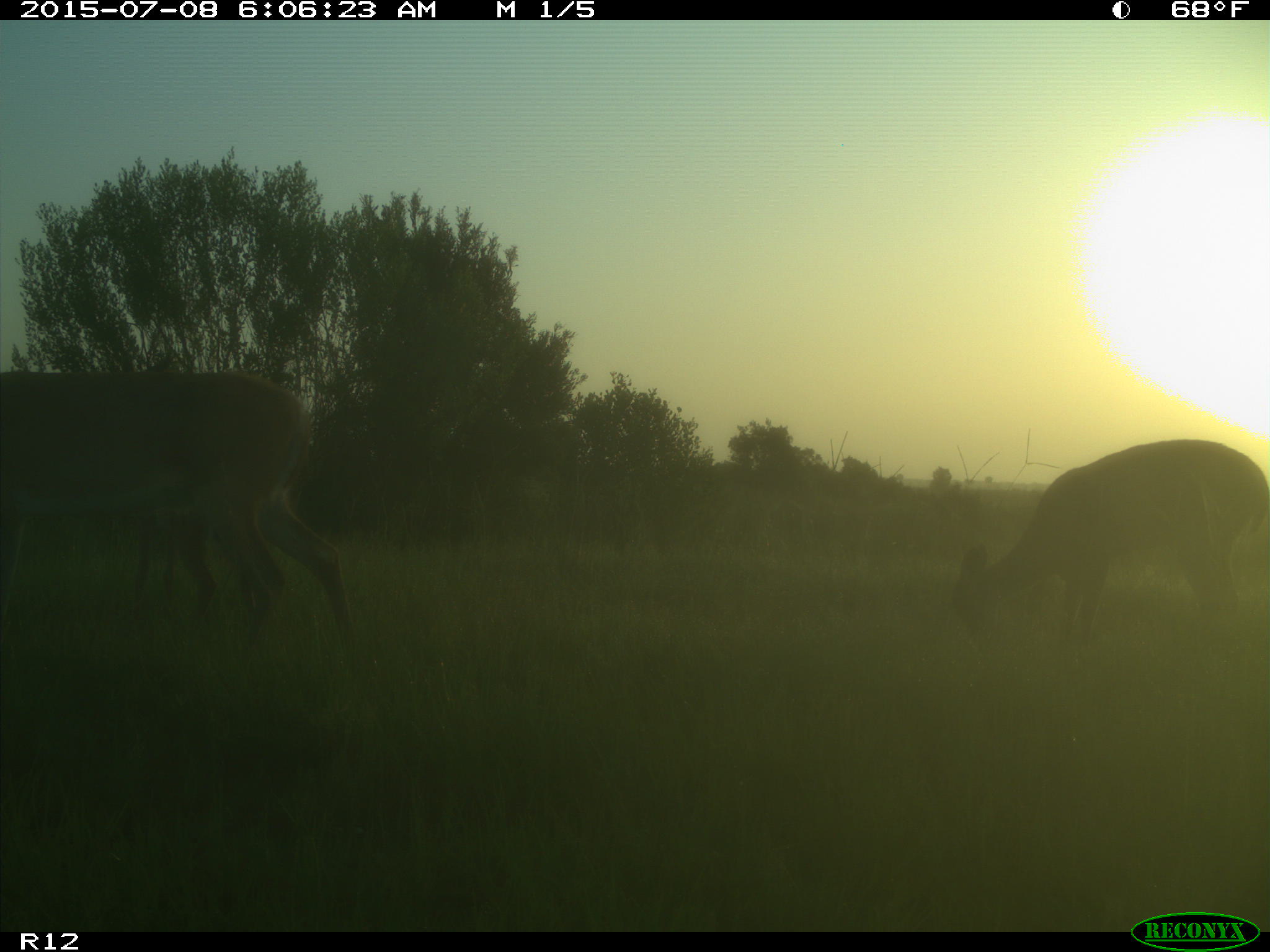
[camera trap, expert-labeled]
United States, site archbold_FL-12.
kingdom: Animalia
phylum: Chordata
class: Mammalia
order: Artiodactyla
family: Cervidae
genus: Odocoileus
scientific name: Odocoileus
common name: deer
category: unidentified deer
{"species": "unidentified deer (deer) (Odocoileus)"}